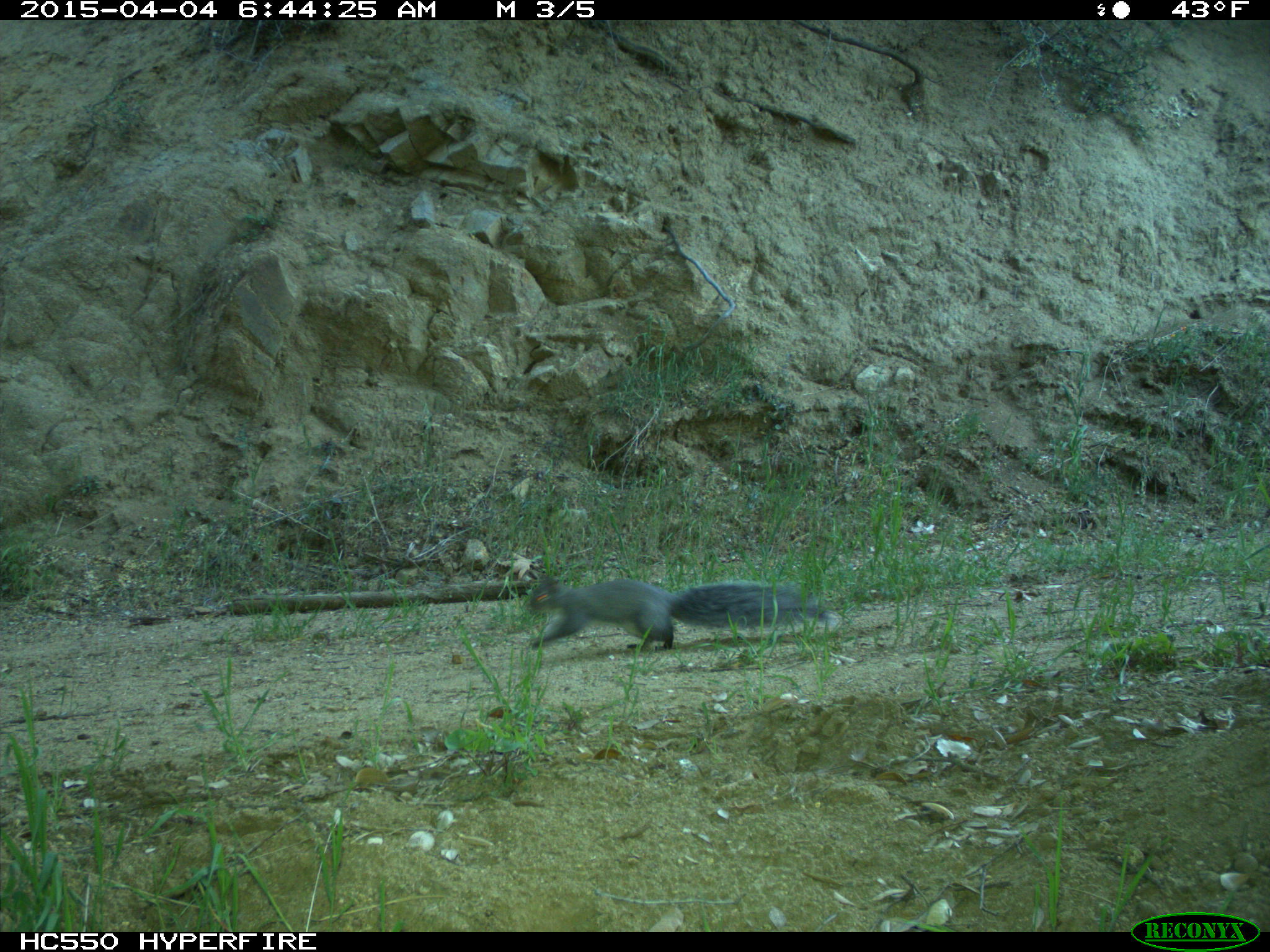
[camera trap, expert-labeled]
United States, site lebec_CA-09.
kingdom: Animalia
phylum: Chordata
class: Mammalia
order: Rodentia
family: Sciuridae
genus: Sciurus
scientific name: Sciurus carolinensis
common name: eastern gray squirrel